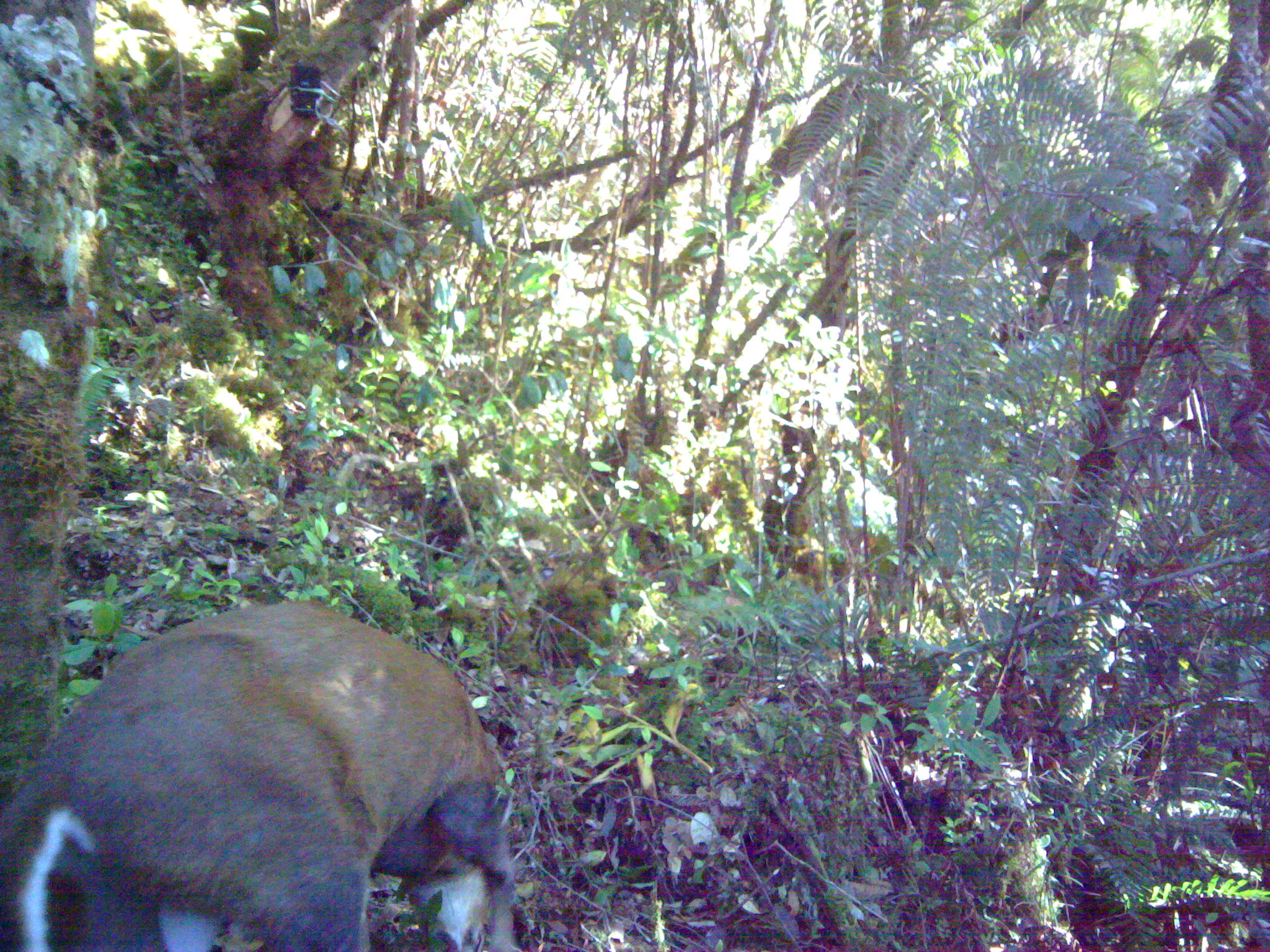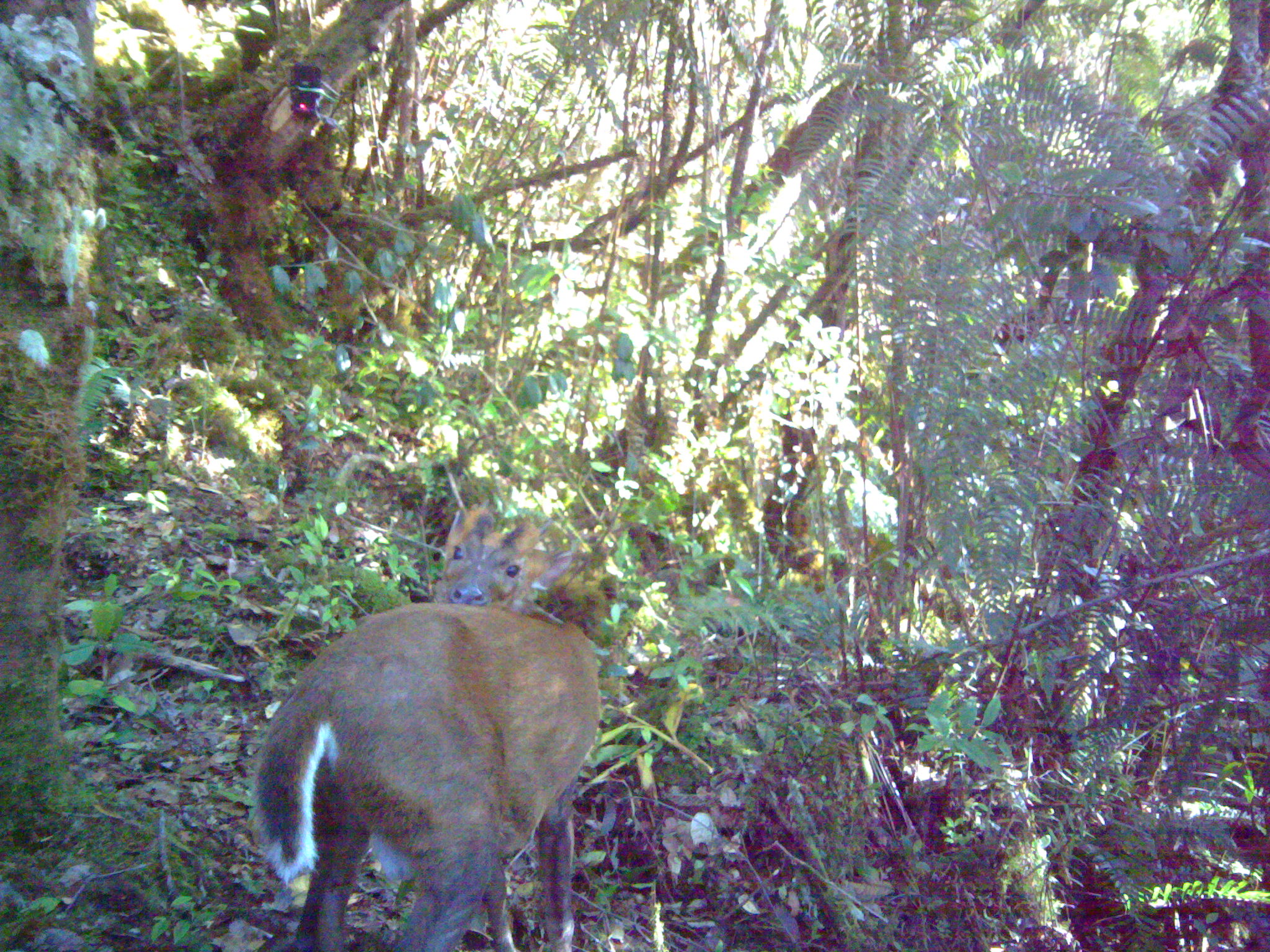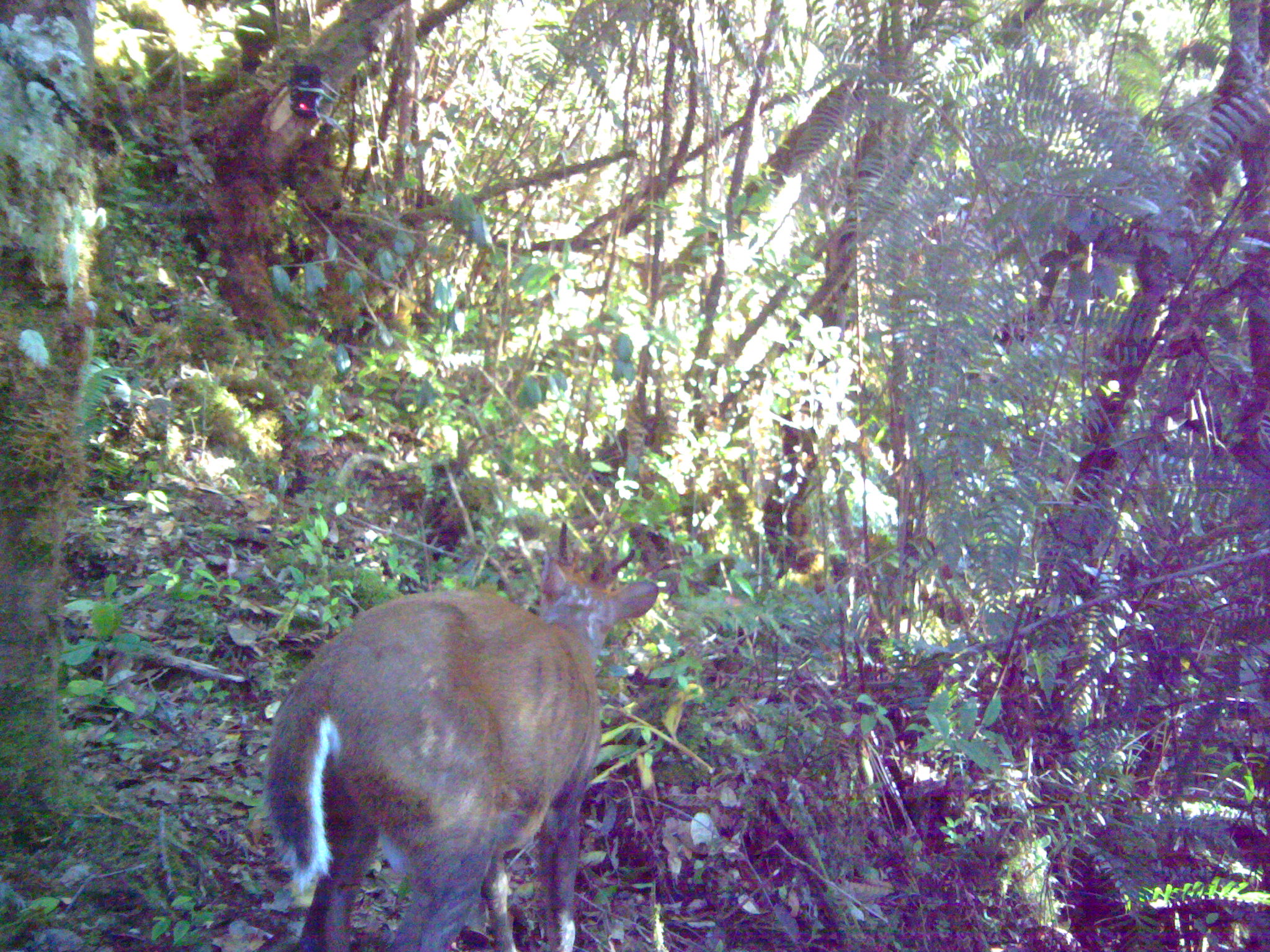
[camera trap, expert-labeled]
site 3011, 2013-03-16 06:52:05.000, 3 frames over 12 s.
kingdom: Animalia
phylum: Chordata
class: Mammalia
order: Artiodactyla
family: Cervidae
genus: Muntiacus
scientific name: Muntiacus muntjak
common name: southern red muntjac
Muntiacus muntjak (southern red muntjac), count 1.